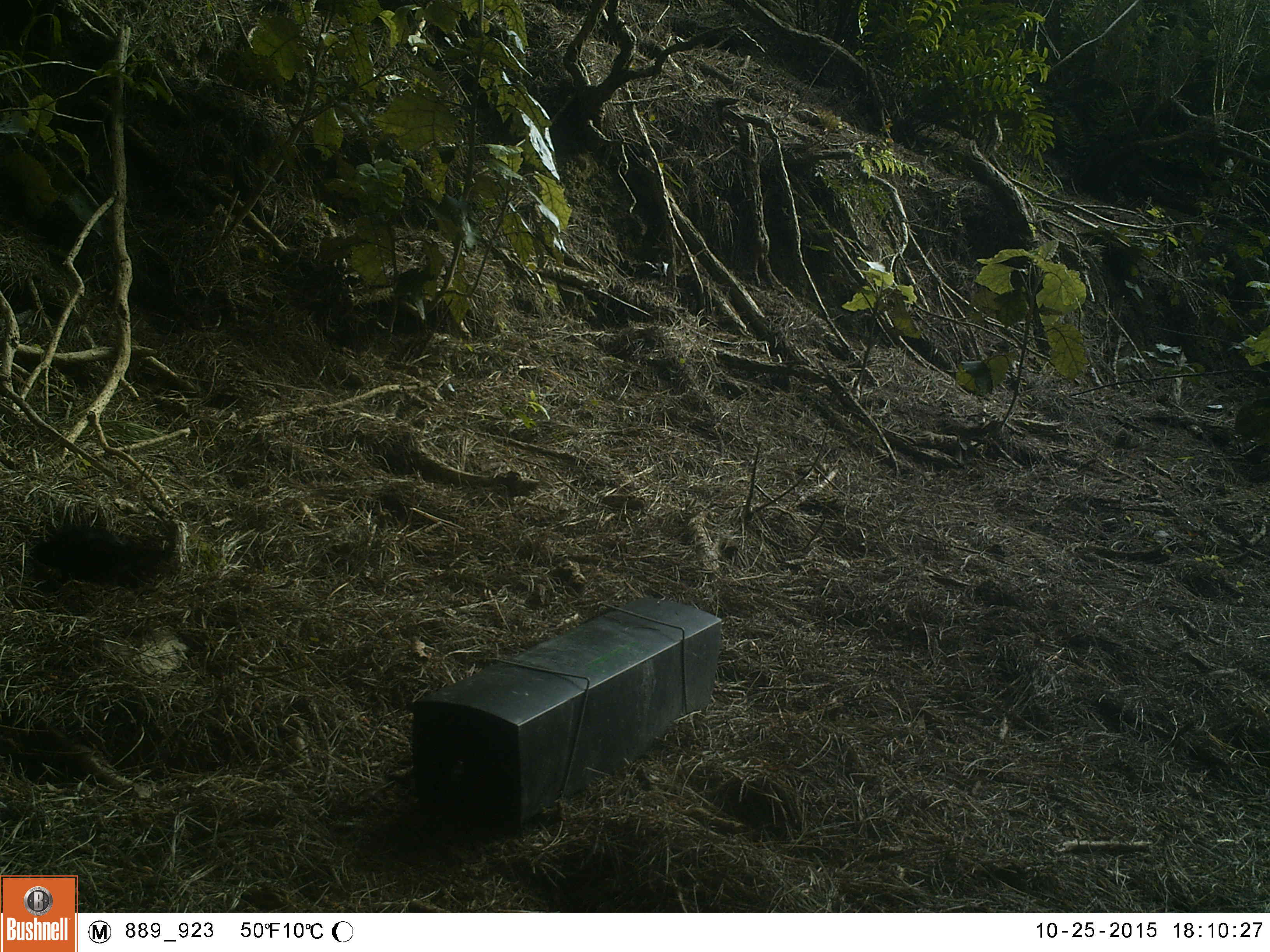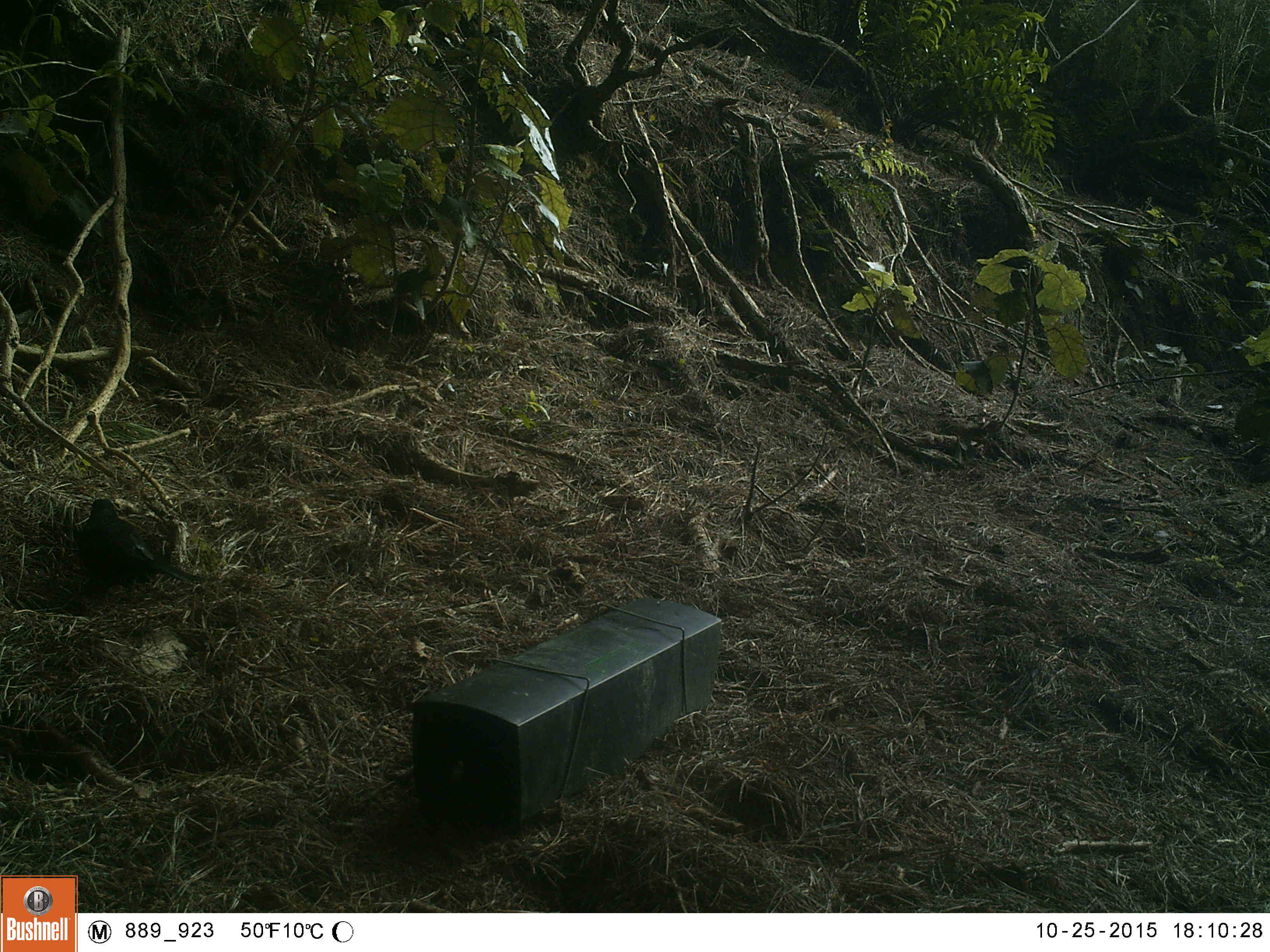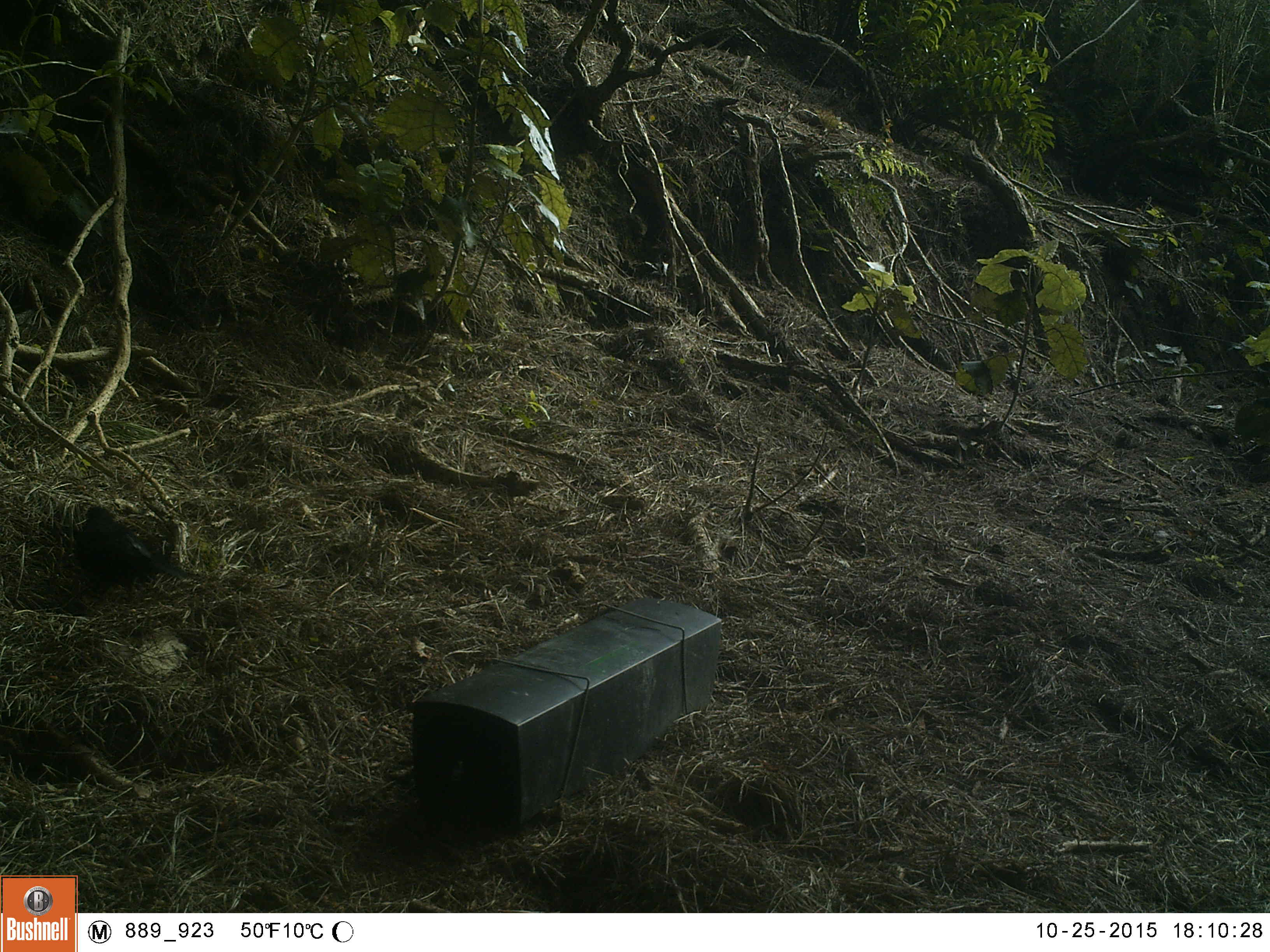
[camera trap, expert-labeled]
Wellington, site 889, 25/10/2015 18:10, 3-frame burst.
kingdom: Animalia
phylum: Chordata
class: Aves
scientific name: Aves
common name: bird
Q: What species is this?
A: Bird (Aves).